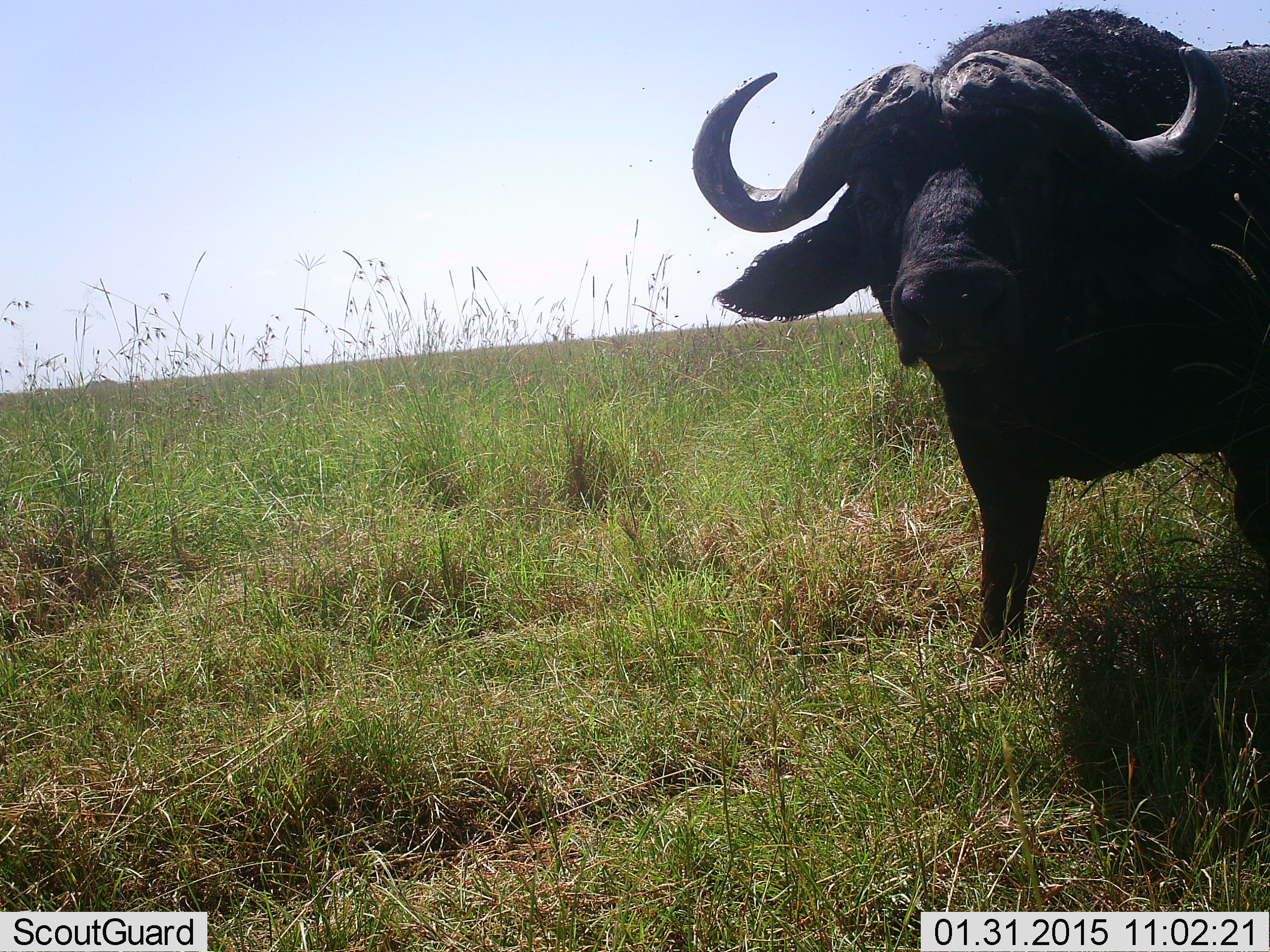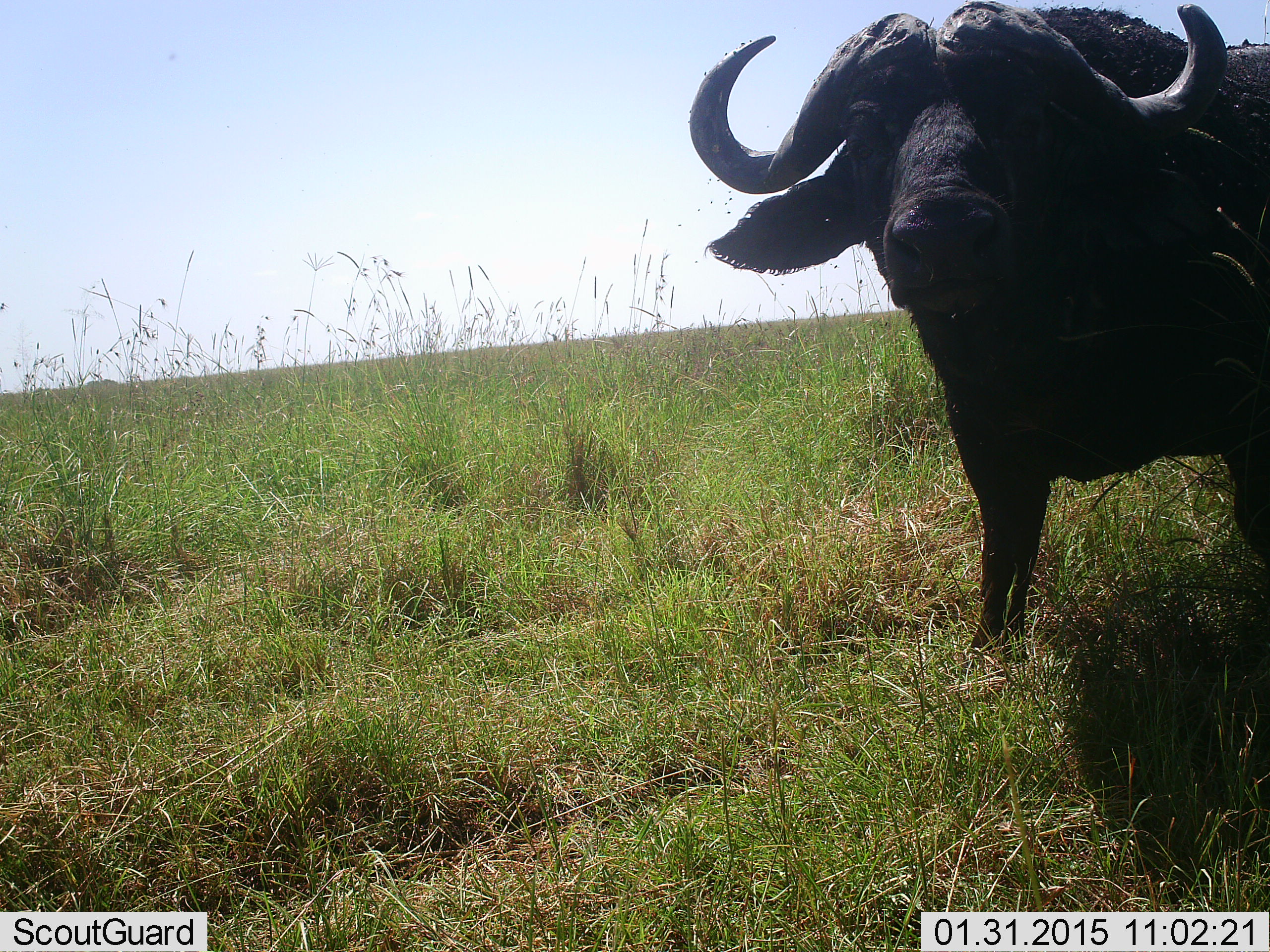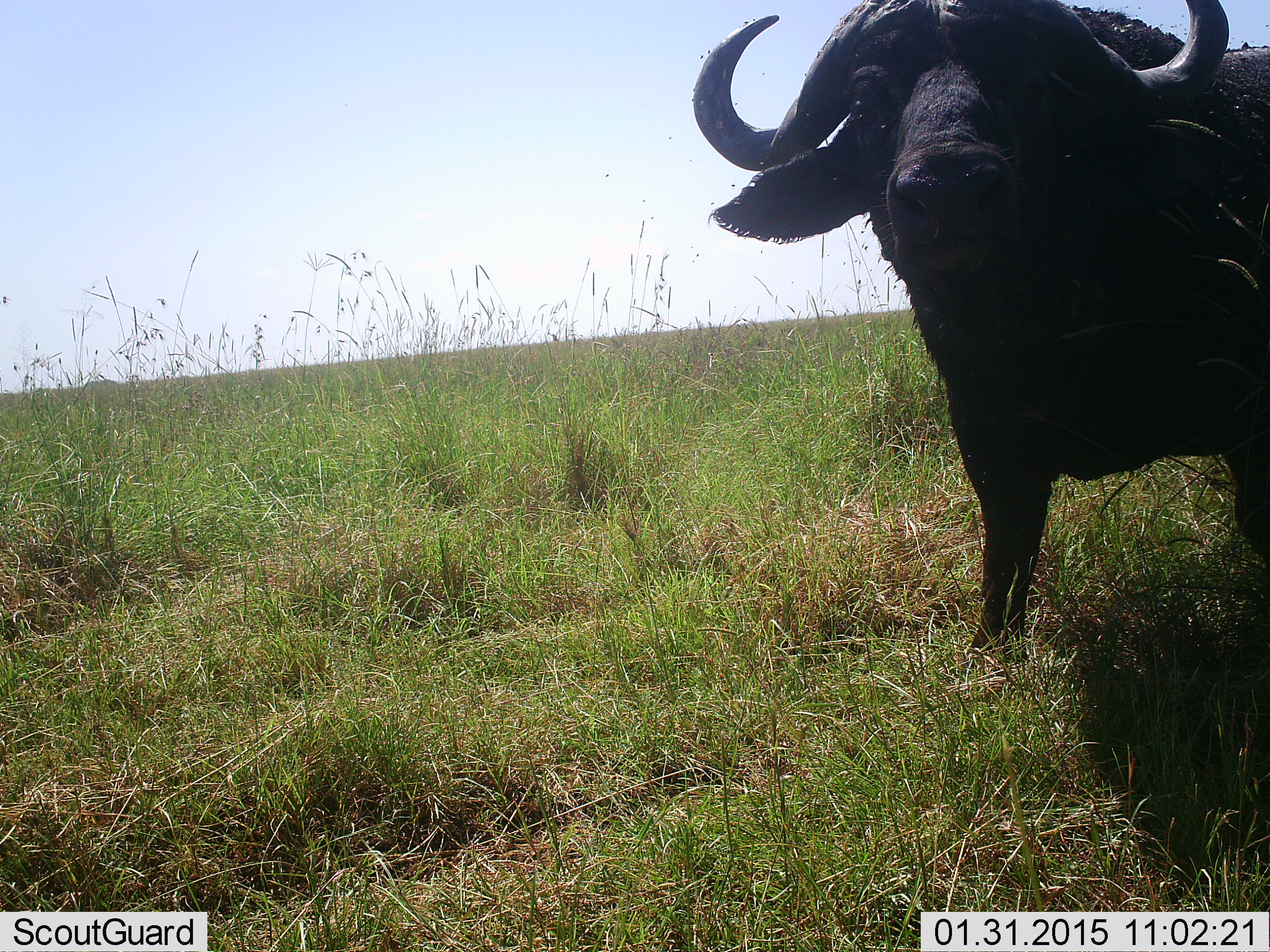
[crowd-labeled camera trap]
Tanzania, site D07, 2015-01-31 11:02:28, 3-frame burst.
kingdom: Animalia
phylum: Chordata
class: Mammalia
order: Artiodactyla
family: Bovidae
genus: Syncerus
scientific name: Syncerus caffer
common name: cape buffalo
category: buffalo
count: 1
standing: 100%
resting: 0%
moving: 0%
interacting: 0%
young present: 0%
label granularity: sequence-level